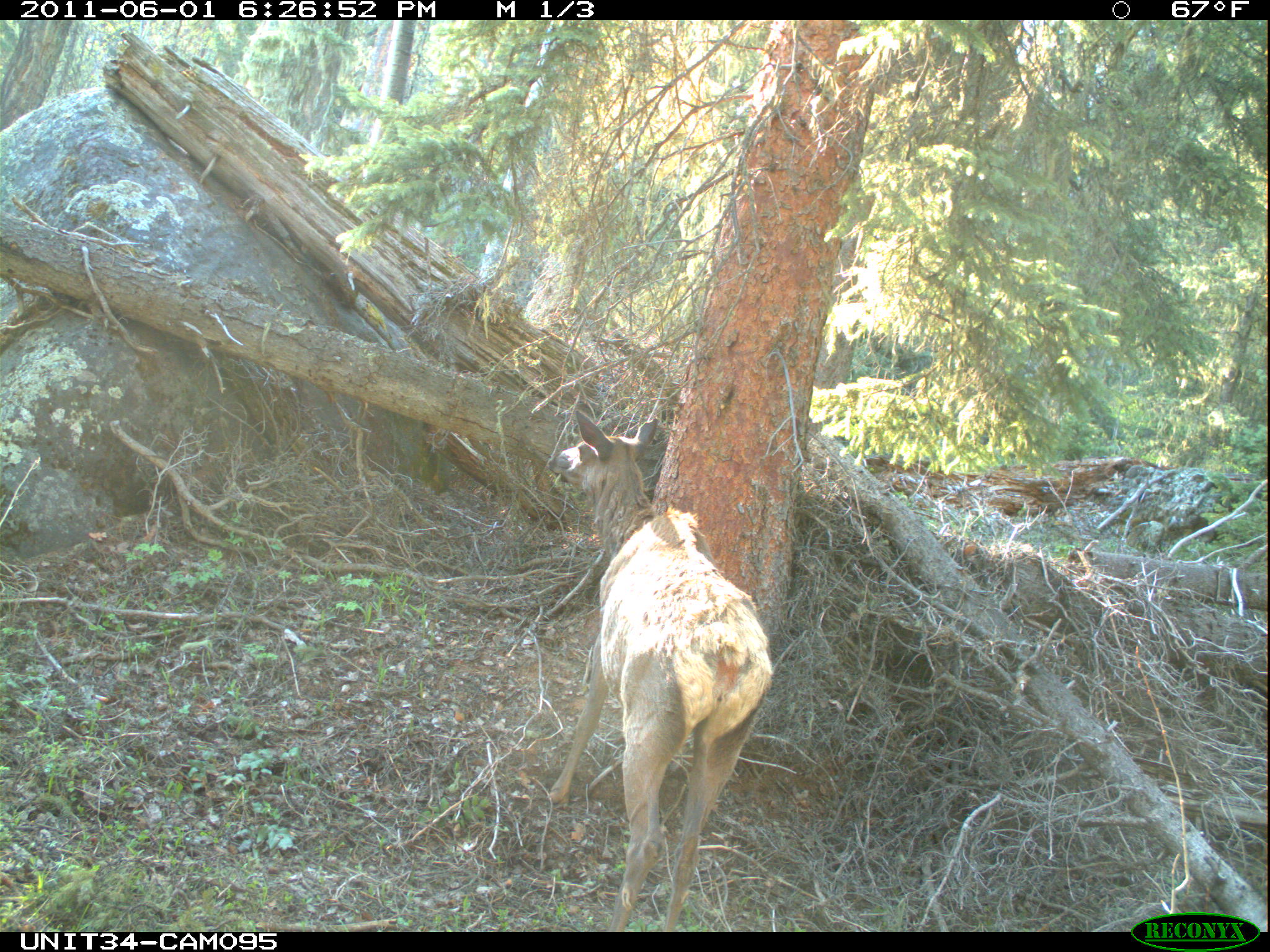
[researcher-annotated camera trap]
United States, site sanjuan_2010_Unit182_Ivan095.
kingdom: Animalia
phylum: Chordata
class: Mammalia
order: Artiodactyla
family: Cervidae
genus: Cervus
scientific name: Cervus elaphus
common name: red deer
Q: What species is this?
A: Cervus elaphus (red deer).